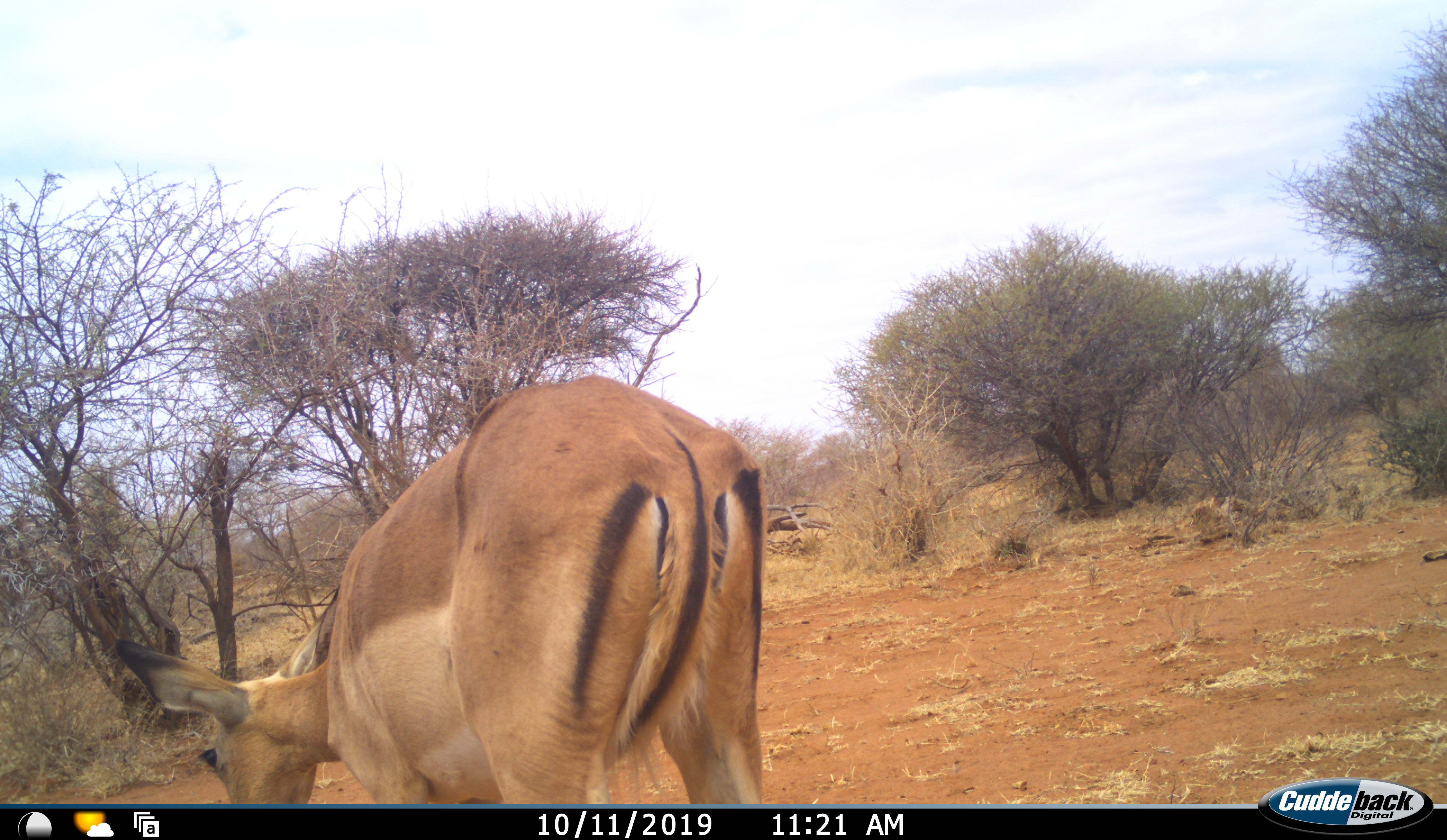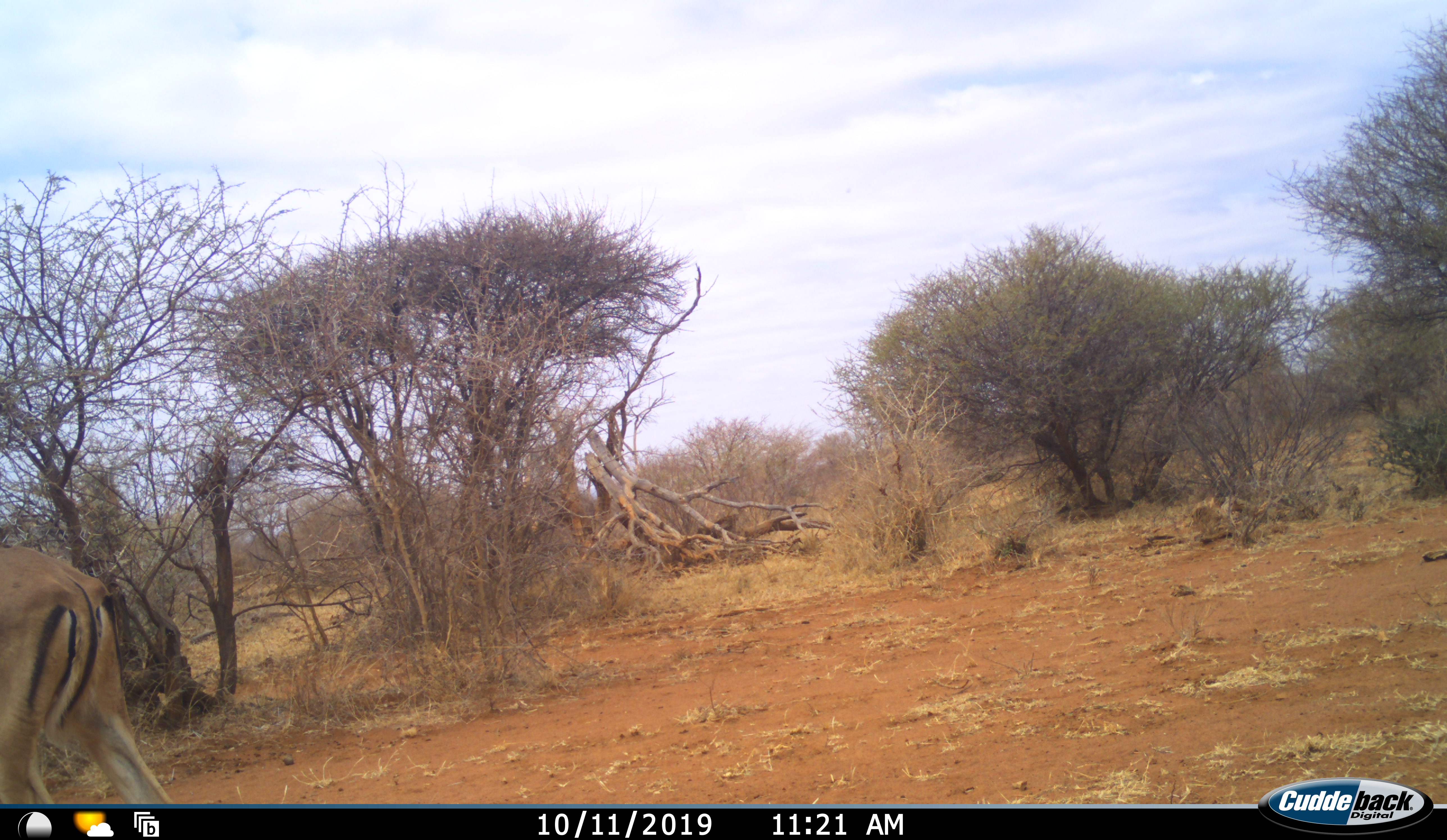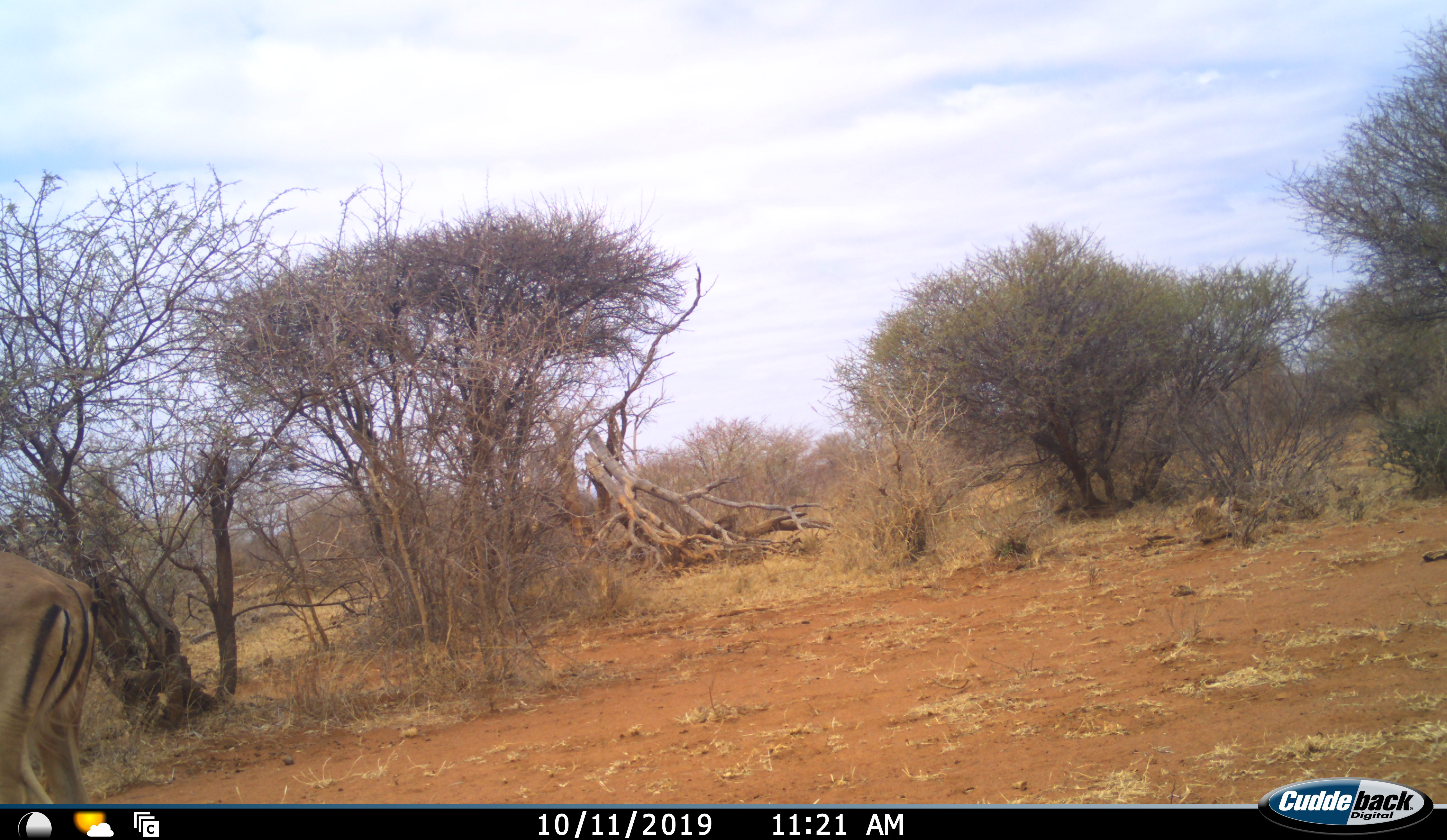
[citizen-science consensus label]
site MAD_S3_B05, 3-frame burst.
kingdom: Animalia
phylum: Chordata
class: Mammalia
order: Artiodactyla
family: Bovidae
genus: Aepyceros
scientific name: Aepyceros melampus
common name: impala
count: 1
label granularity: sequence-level